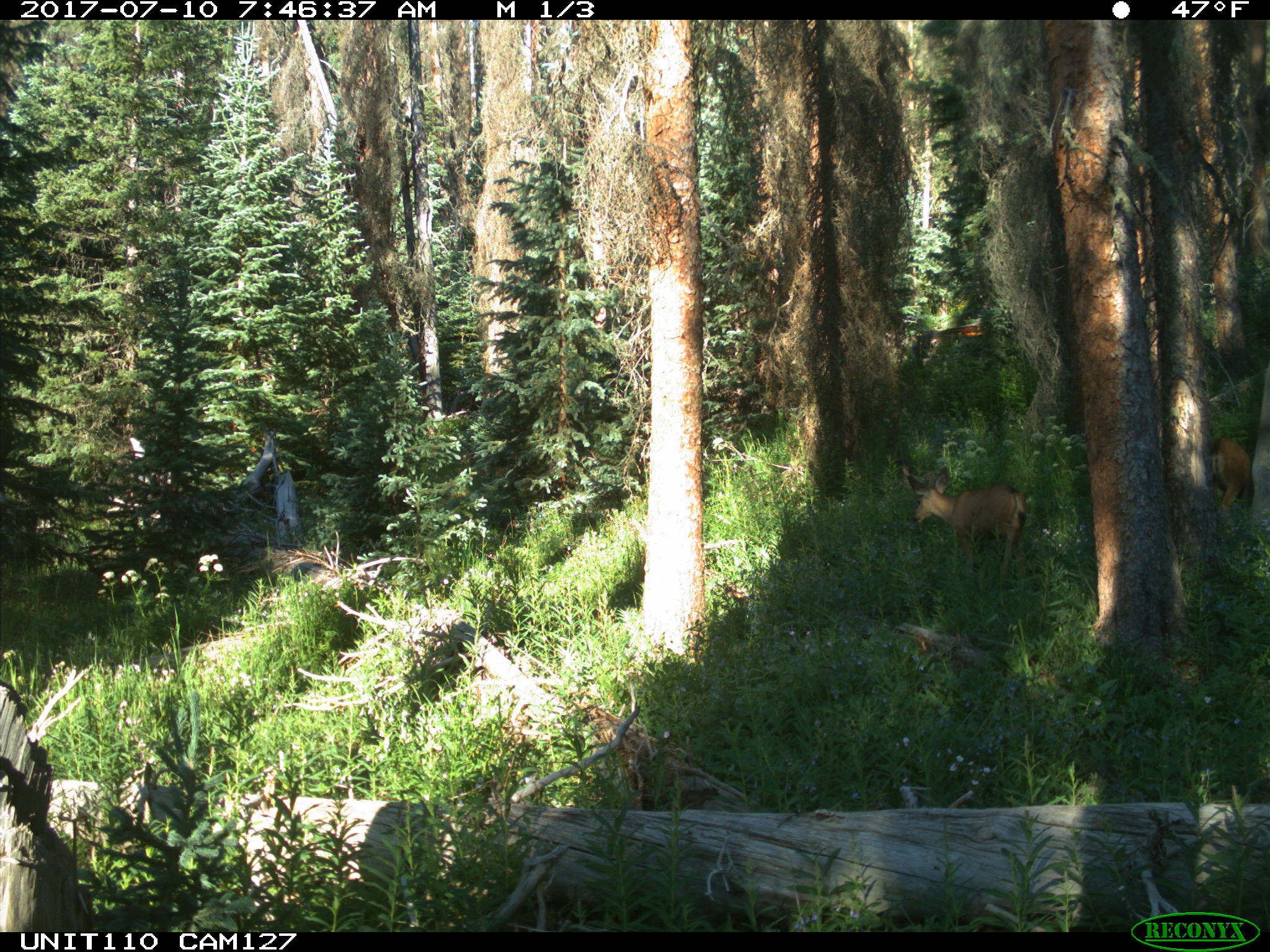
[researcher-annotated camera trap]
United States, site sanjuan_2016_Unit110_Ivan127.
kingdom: Animalia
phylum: Chordata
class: Mammalia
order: Artiodactyla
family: Cervidae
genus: Odocoileus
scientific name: Odocoileus hemionus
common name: mule deer